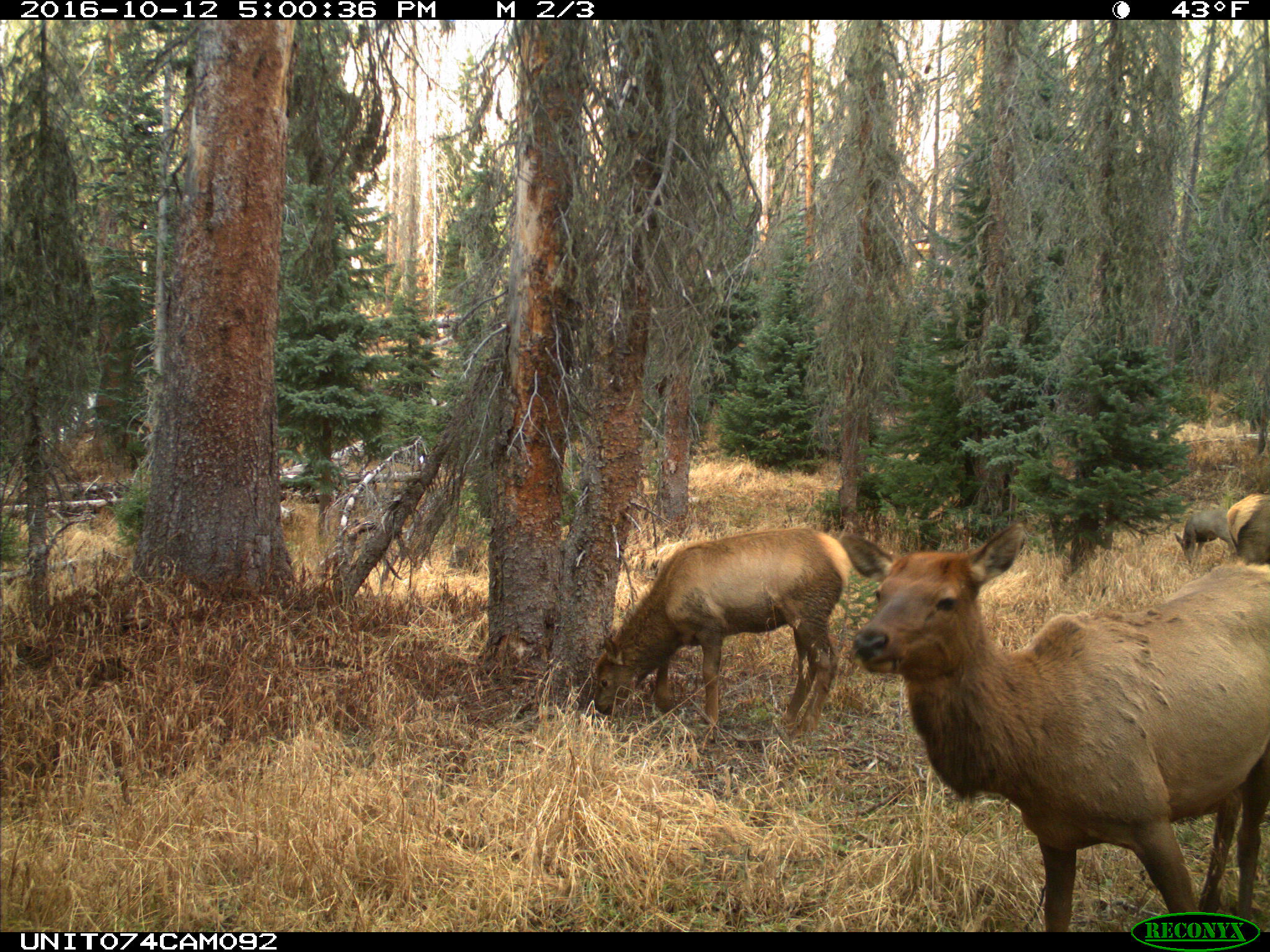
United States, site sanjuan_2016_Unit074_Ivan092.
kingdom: Animalia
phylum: Chordata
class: Mammalia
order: Artiodactyla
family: Cervidae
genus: Cervus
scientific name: Cervus elaphus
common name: red deer